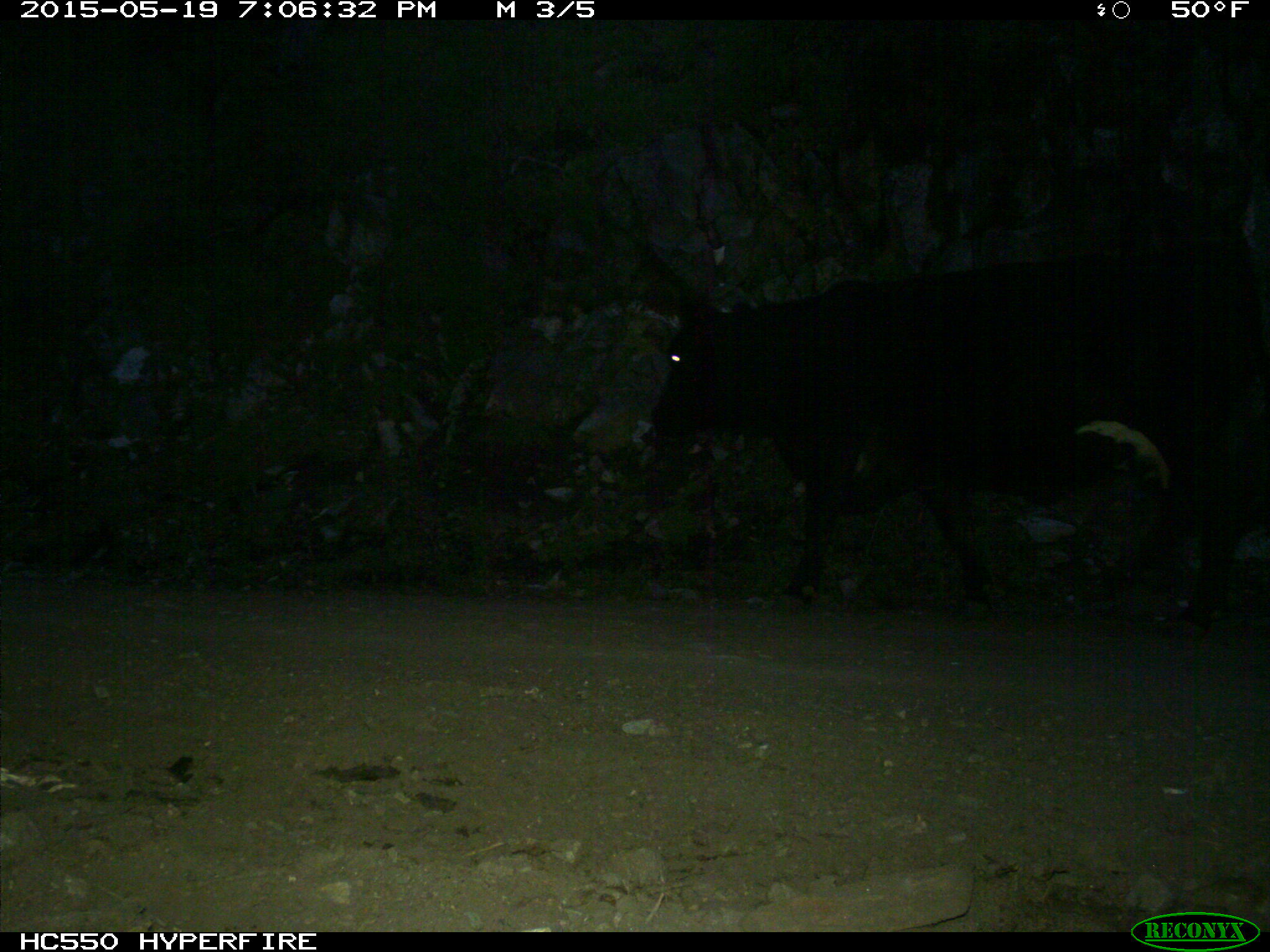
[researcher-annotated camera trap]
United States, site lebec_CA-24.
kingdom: Animalia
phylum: Chordata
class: Mammalia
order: Artiodactyla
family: Bovidae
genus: Bos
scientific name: Bos taurus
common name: domestic cow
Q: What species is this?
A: Bos taurus (domestic cow).